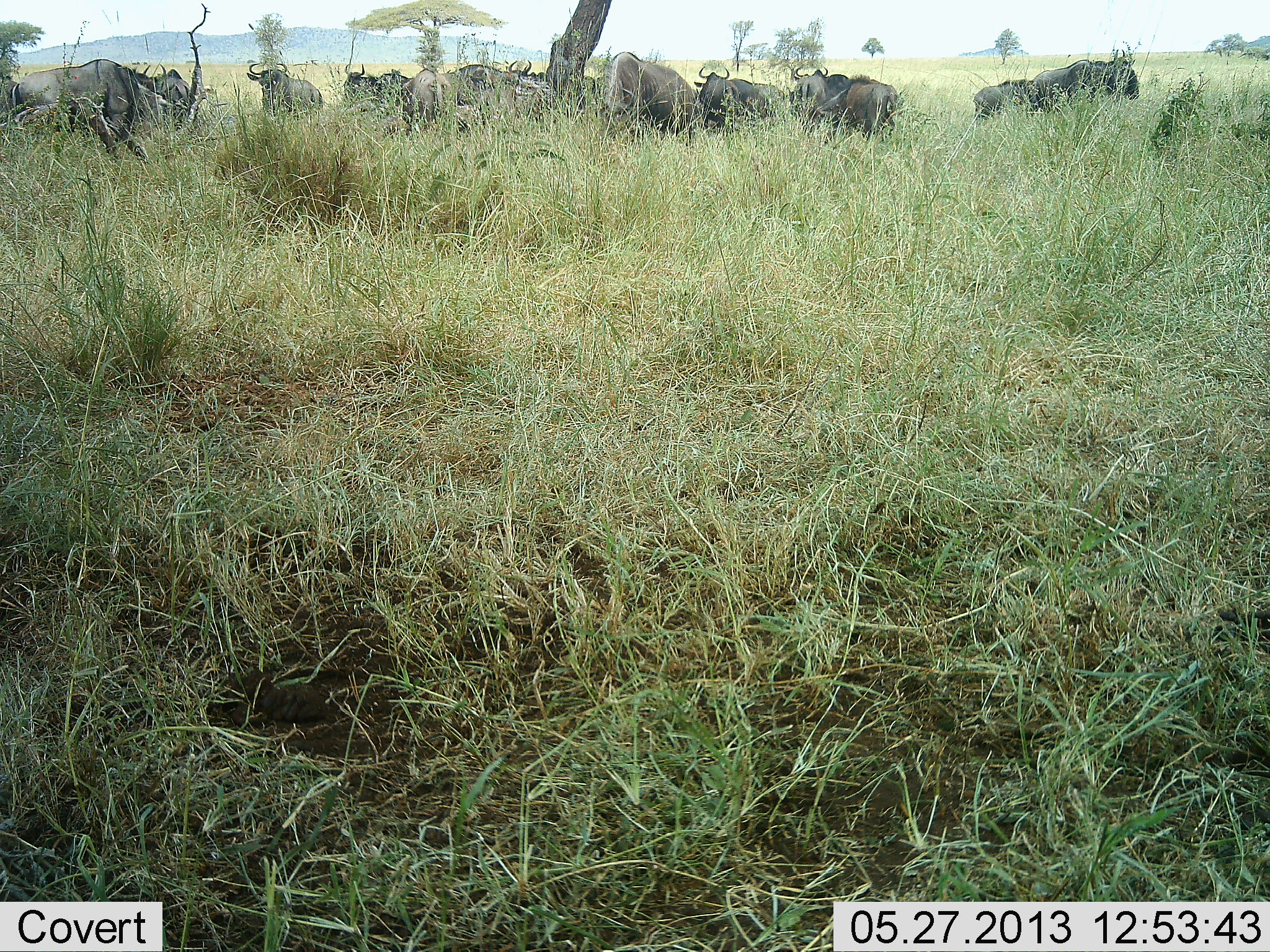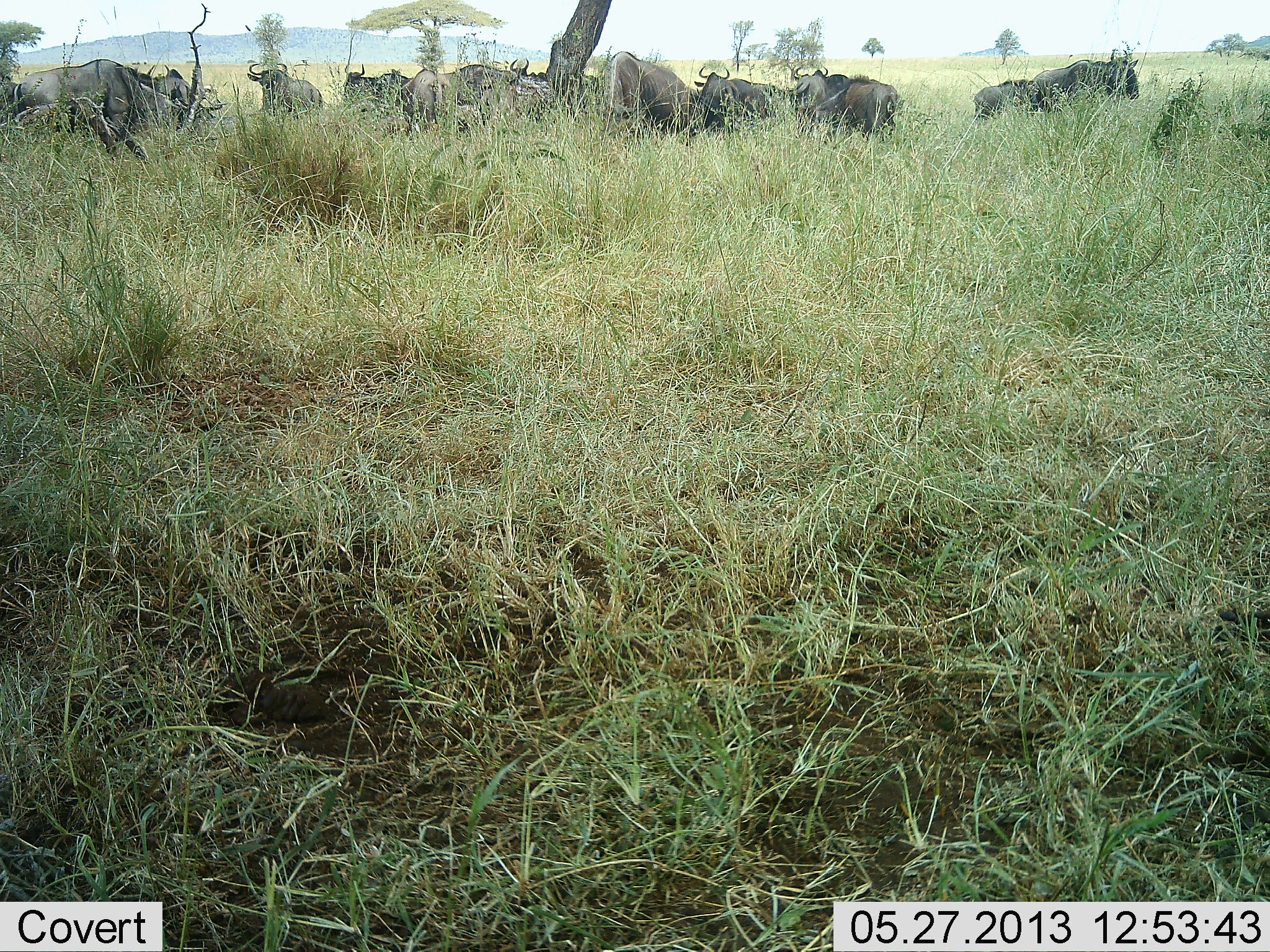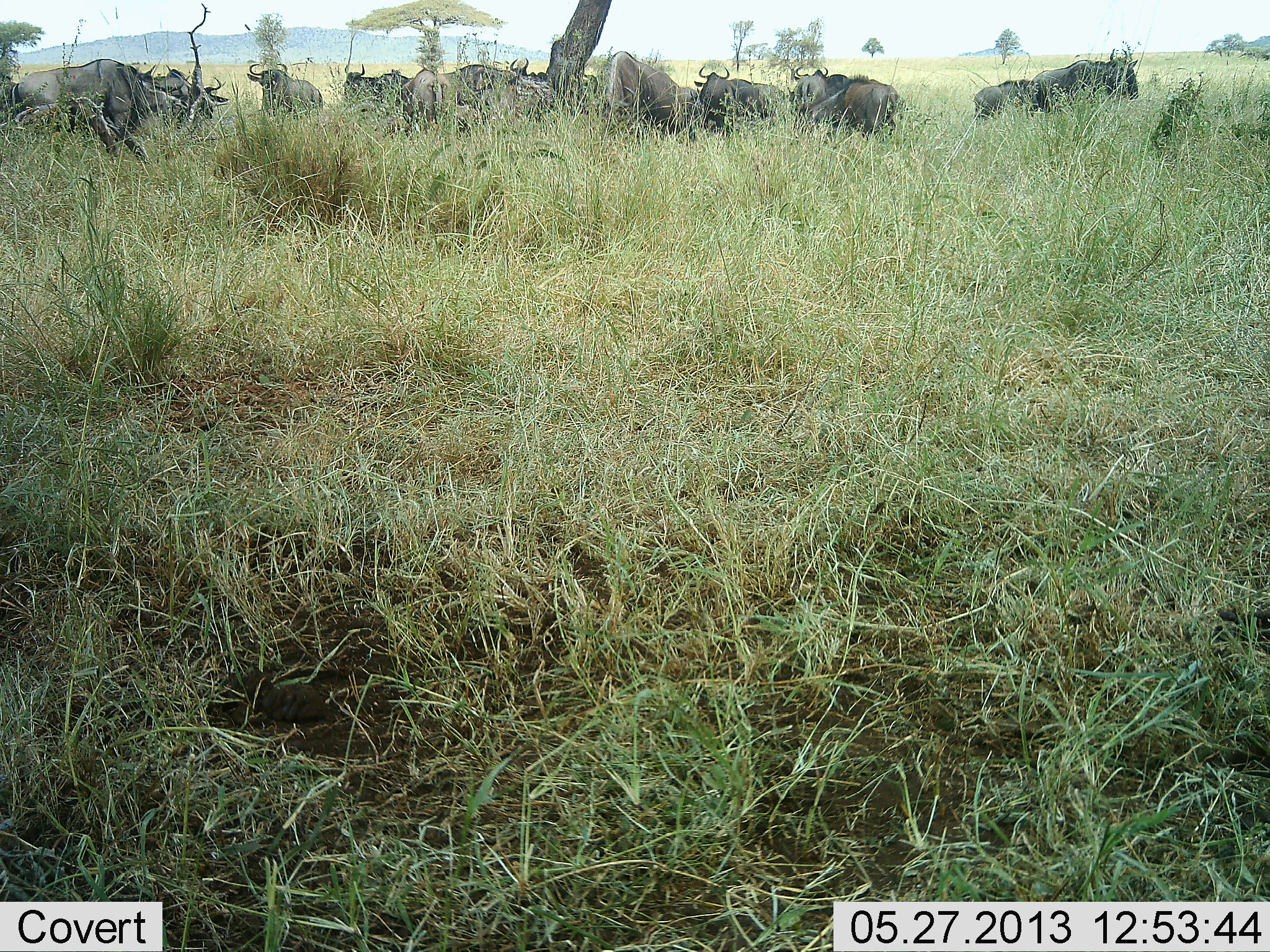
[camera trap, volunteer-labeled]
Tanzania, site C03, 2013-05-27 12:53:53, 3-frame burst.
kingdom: Animalia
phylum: Chordata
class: Mammalia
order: Artiodactyla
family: Bovidae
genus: Connochaetes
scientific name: Connochaetes taurinus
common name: blue wildebeest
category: wildebeest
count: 11-50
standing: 88%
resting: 12%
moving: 3%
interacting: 9%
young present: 3%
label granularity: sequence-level